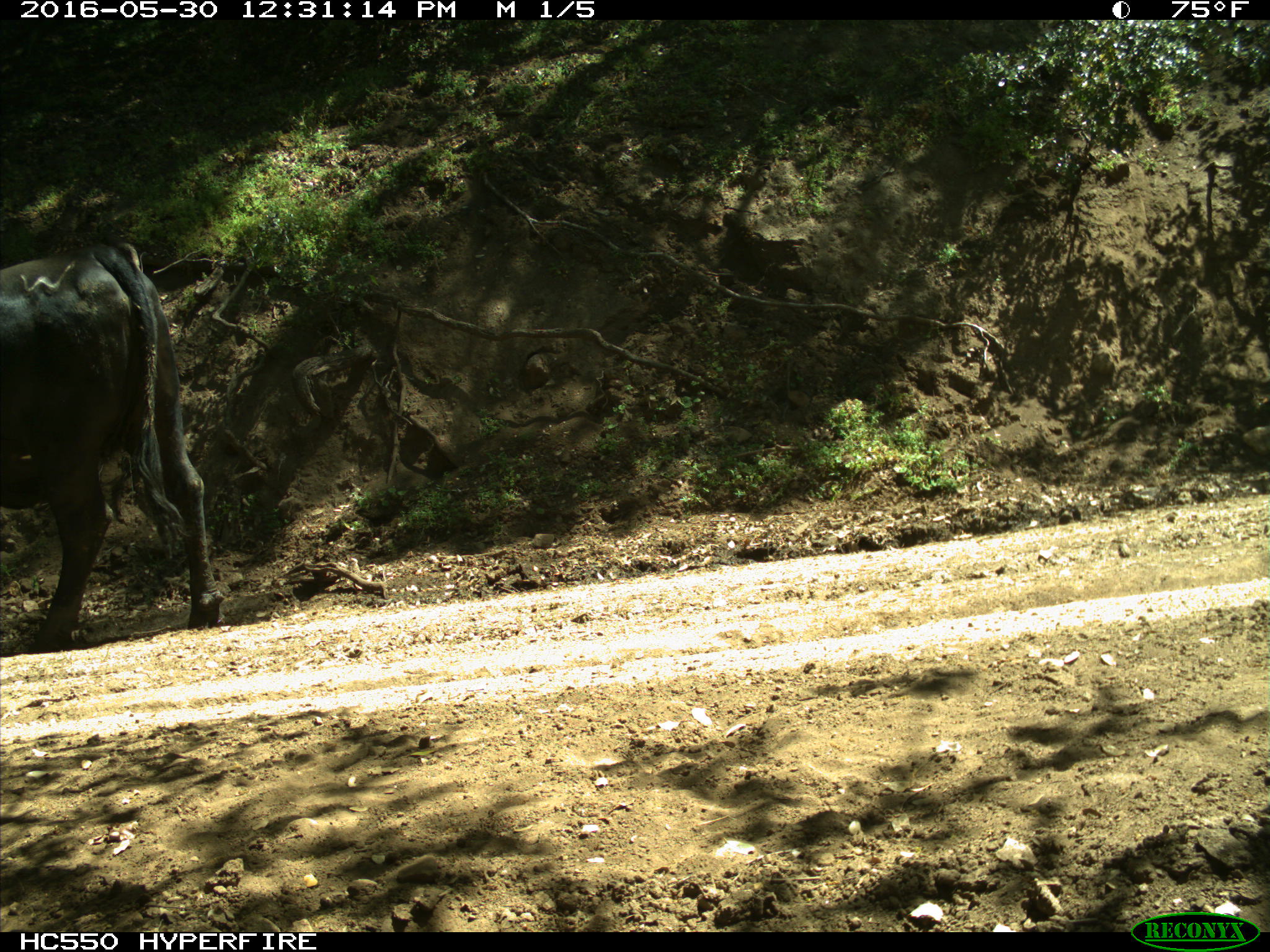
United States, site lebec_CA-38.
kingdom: Animalia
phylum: Chordata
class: Mammalia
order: Artiodactyla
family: Bovidae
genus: Bos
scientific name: Bos taurus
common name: domestic cow